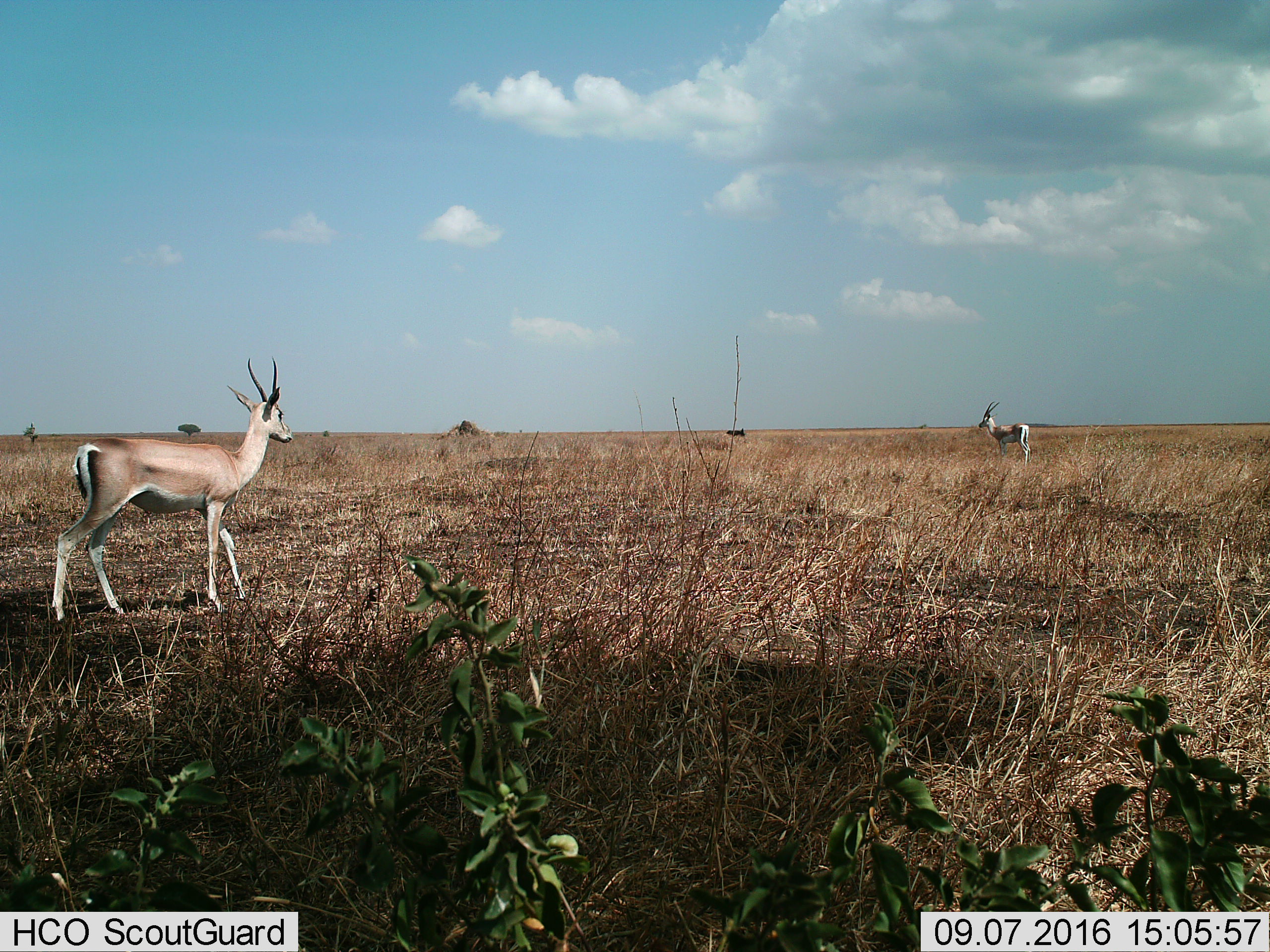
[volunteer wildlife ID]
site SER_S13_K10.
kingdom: Animalia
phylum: Chordata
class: Mammalia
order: Artiodactyla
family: Bovidae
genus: Nanger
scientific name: Nanger granti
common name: grant's gazelle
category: gazellegrants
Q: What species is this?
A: Gazellegrants (grant's gazelle) (Nanger granti).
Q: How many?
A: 2.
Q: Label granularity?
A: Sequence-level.